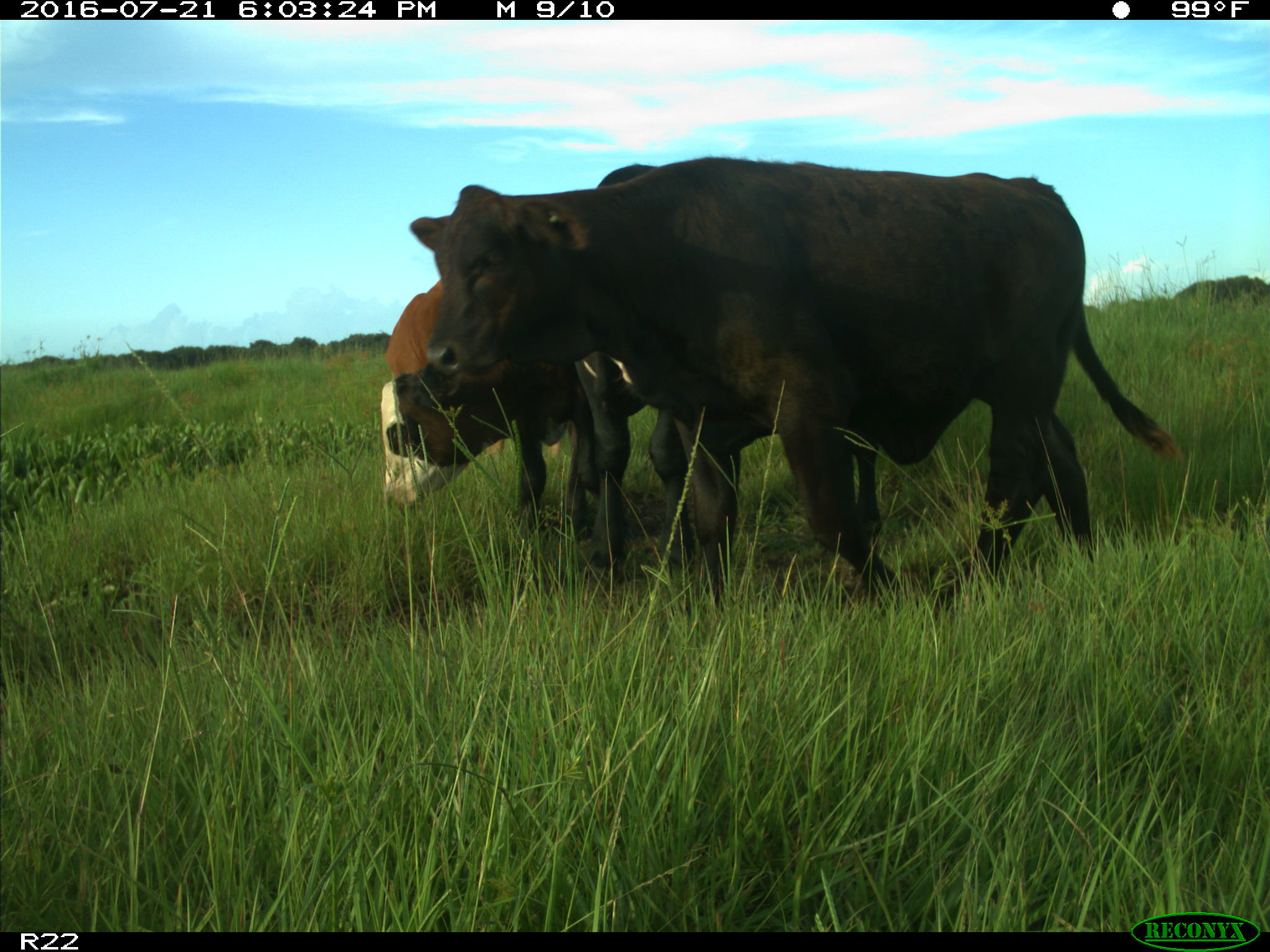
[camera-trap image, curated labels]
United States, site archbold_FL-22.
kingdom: Animalia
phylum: Chordata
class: Mammalia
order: Artiodactyla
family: Bovidae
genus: Bos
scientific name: Bos taurus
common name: domestic cow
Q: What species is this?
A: Bos taurus (domestic cow).